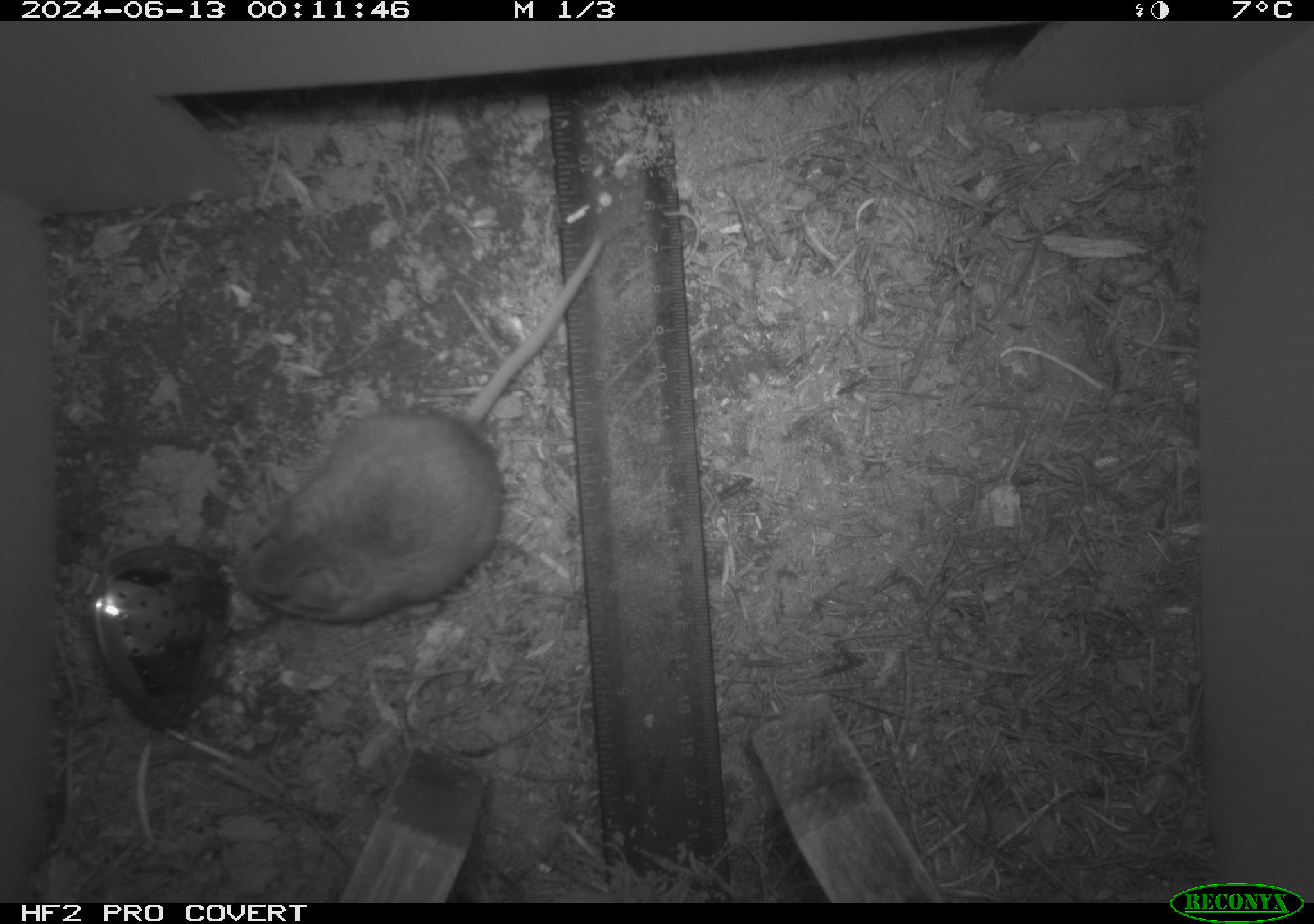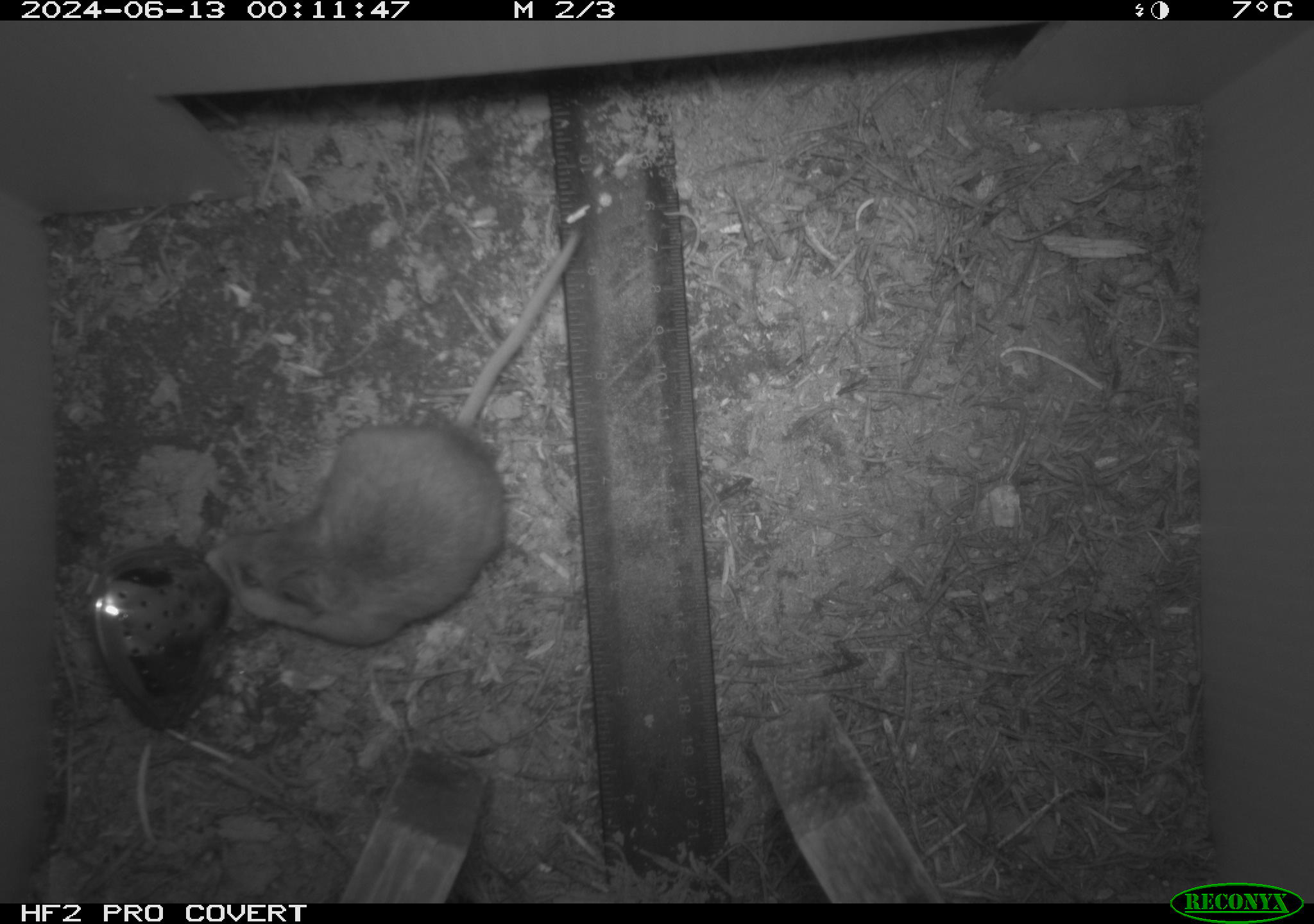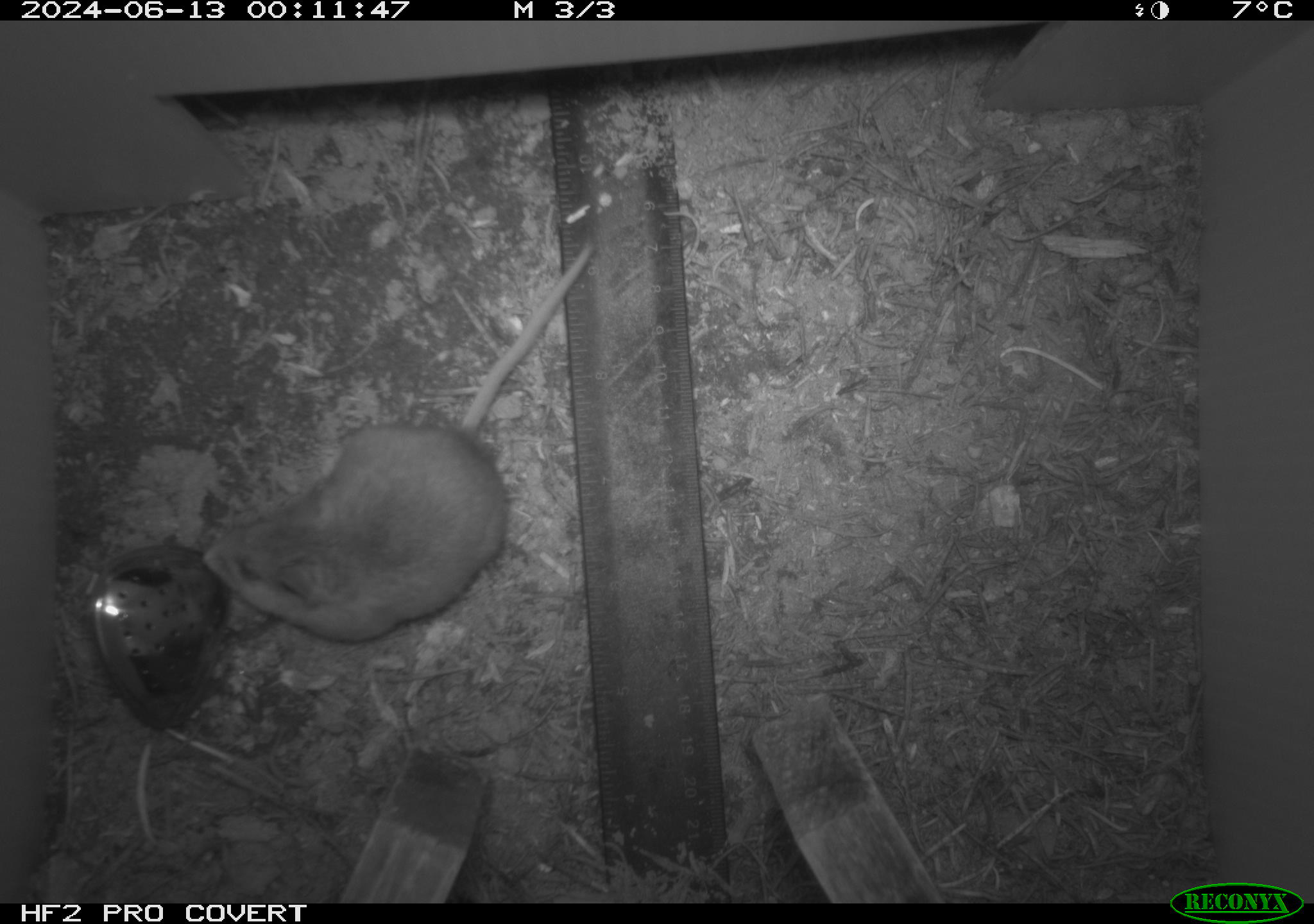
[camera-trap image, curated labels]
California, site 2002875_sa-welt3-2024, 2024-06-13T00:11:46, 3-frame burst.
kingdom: Animalia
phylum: Chordata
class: Mammalia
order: Rodentia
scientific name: Rodentia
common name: mouse species